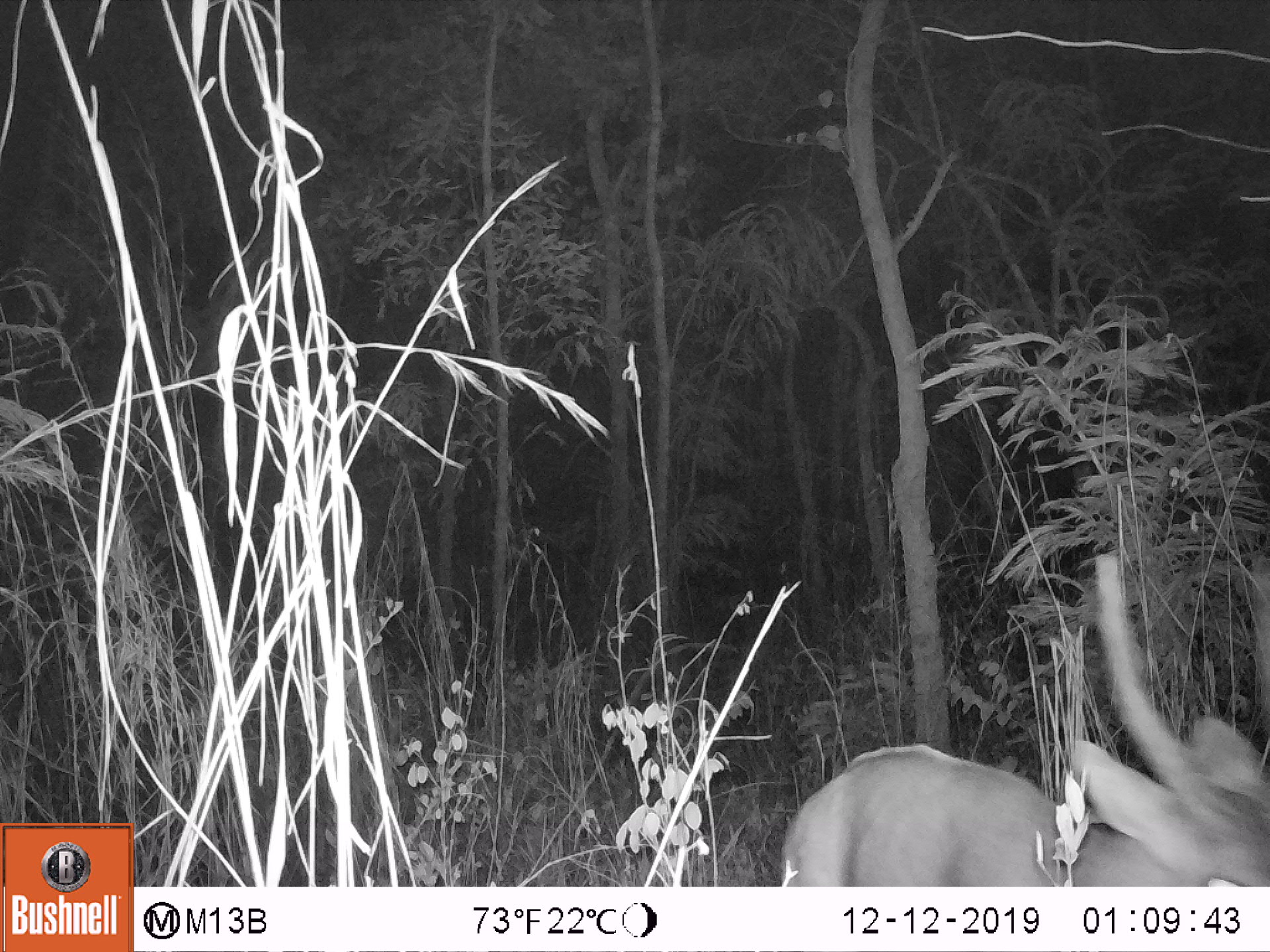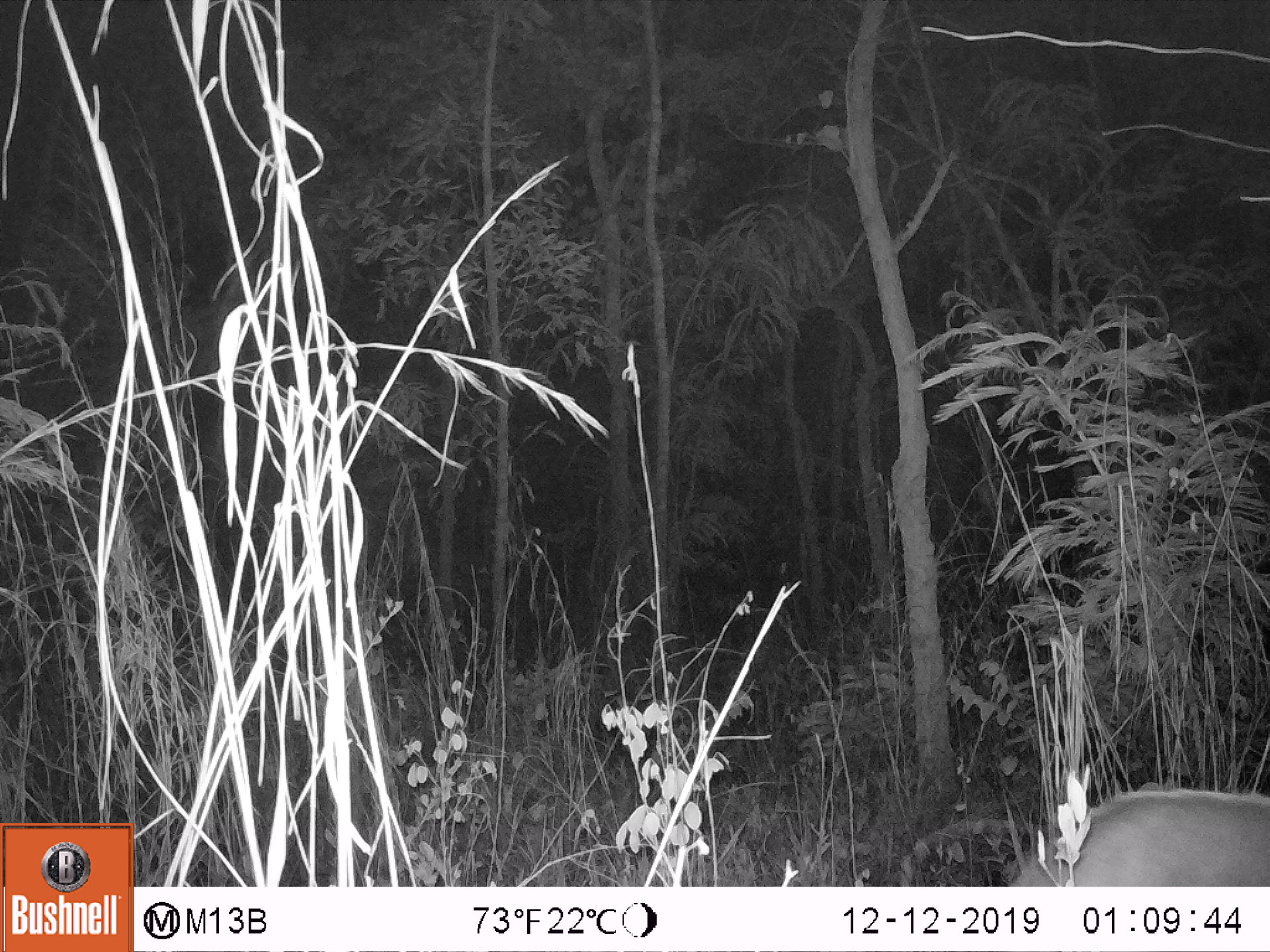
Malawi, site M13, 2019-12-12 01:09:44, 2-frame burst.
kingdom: Animalia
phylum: Chordata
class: Mammalia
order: Artiodactyla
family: Bovidae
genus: Tragelaphus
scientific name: Tragelaphus sylvaticus sylvaticus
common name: cape bushbuck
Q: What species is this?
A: Cape bushbuck (Tragelaphus sylvaticus sylvaticus).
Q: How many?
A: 1.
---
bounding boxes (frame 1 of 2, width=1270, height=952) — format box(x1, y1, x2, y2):
cape bushbuck: box(778, 552, 1267, 885)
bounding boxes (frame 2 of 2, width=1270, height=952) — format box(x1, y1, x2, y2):
cape bushbuck: box(1004, 785, 1269, 885)